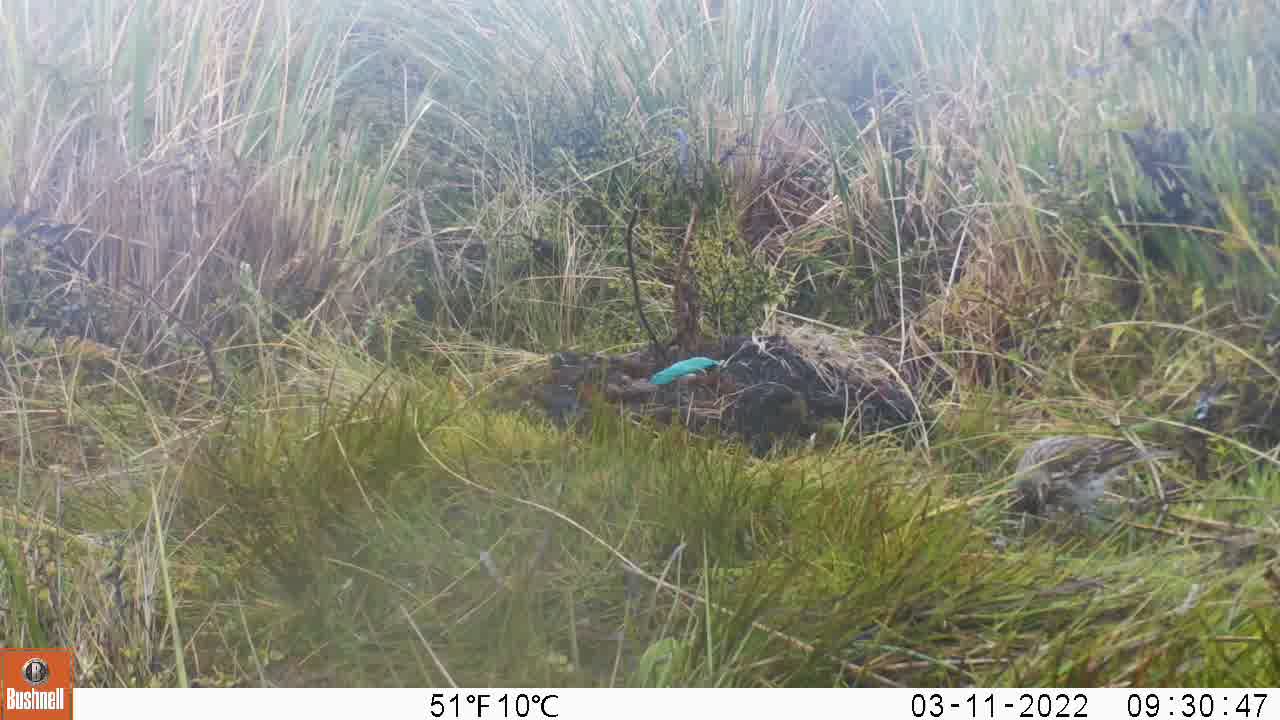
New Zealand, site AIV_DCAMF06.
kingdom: Animalia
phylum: Chordata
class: Aves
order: Passeriformes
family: Motacillidae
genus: Anthus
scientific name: Anthus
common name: pipit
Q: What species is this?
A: Pipit (Anthus).